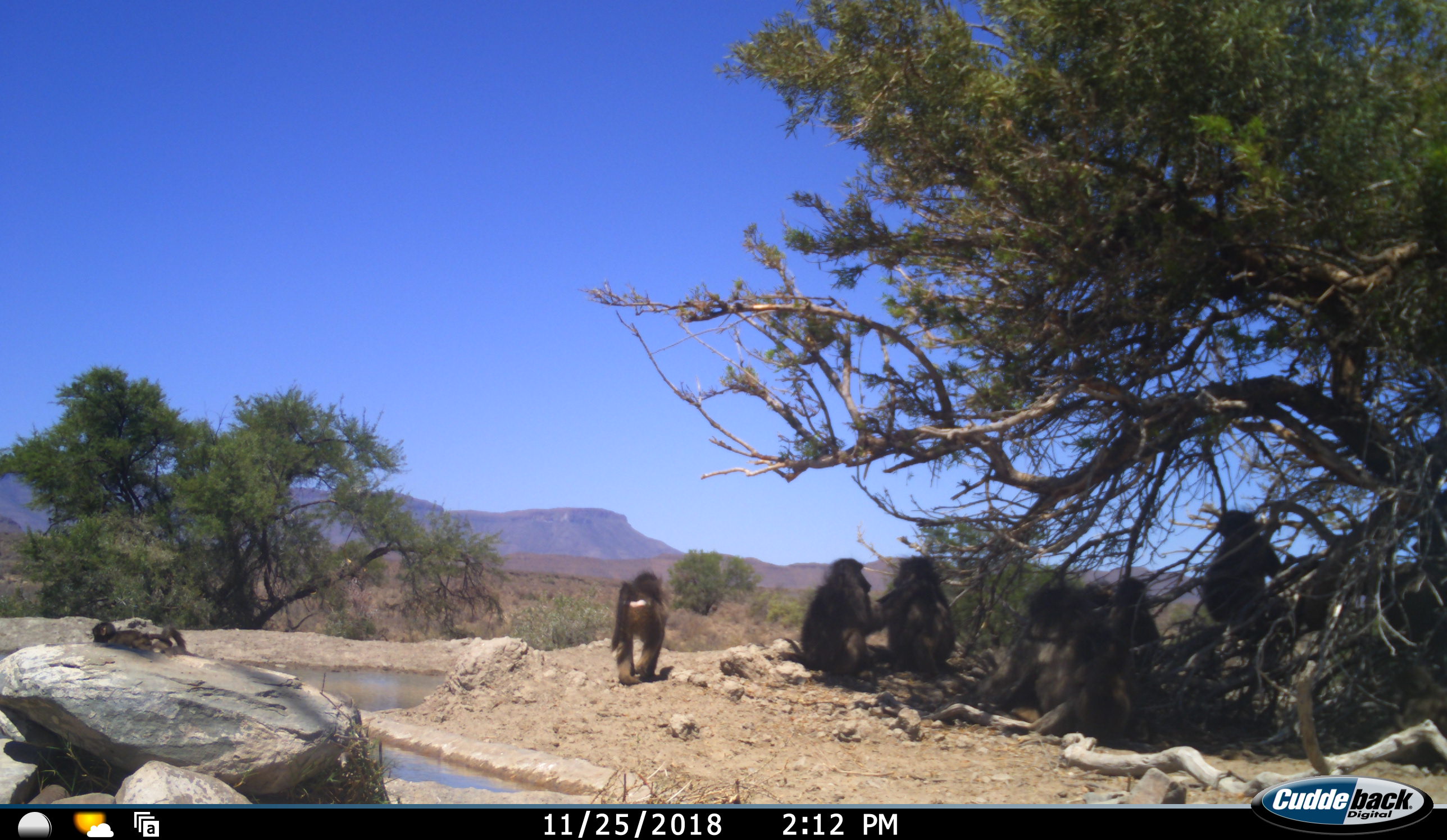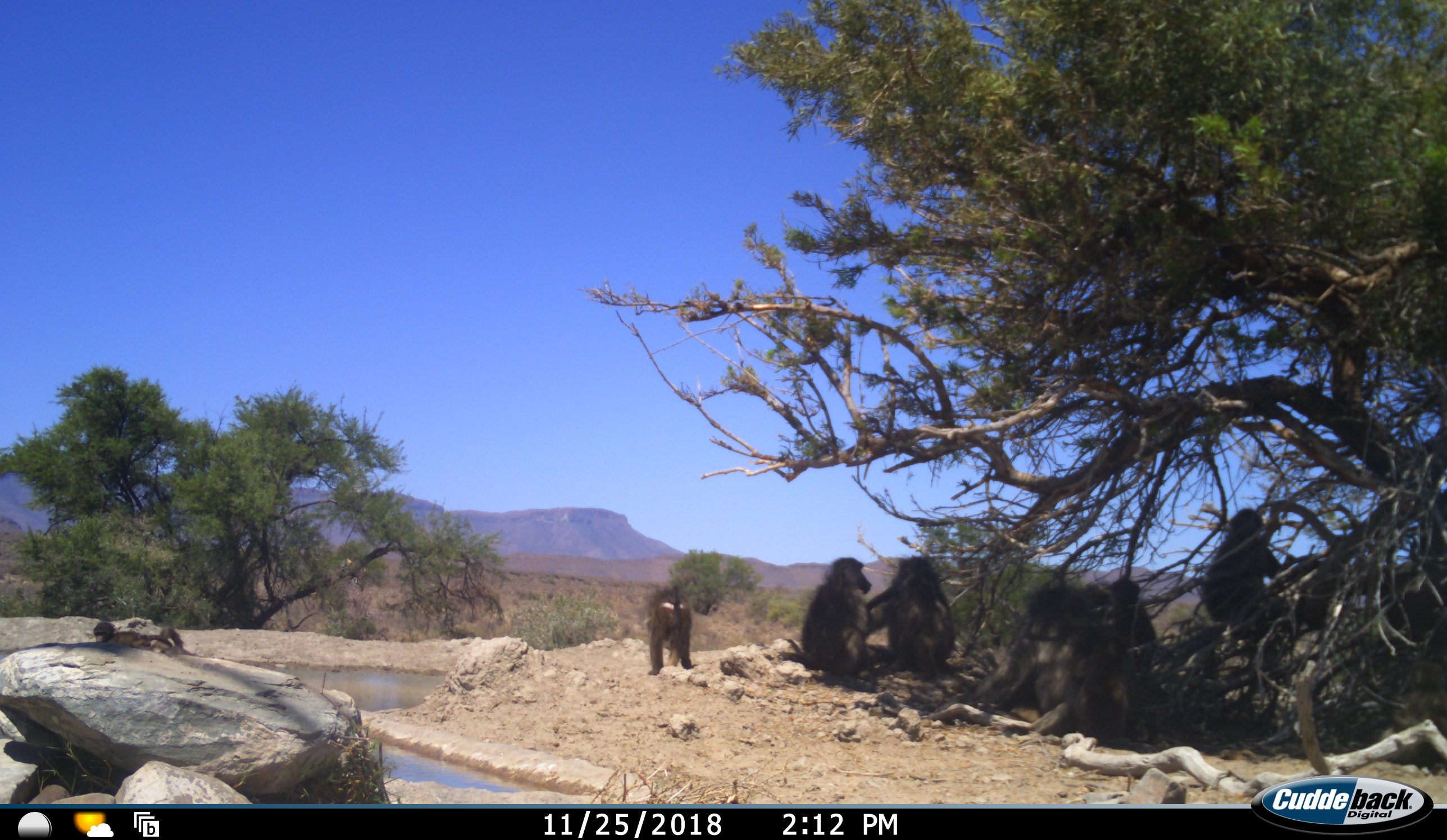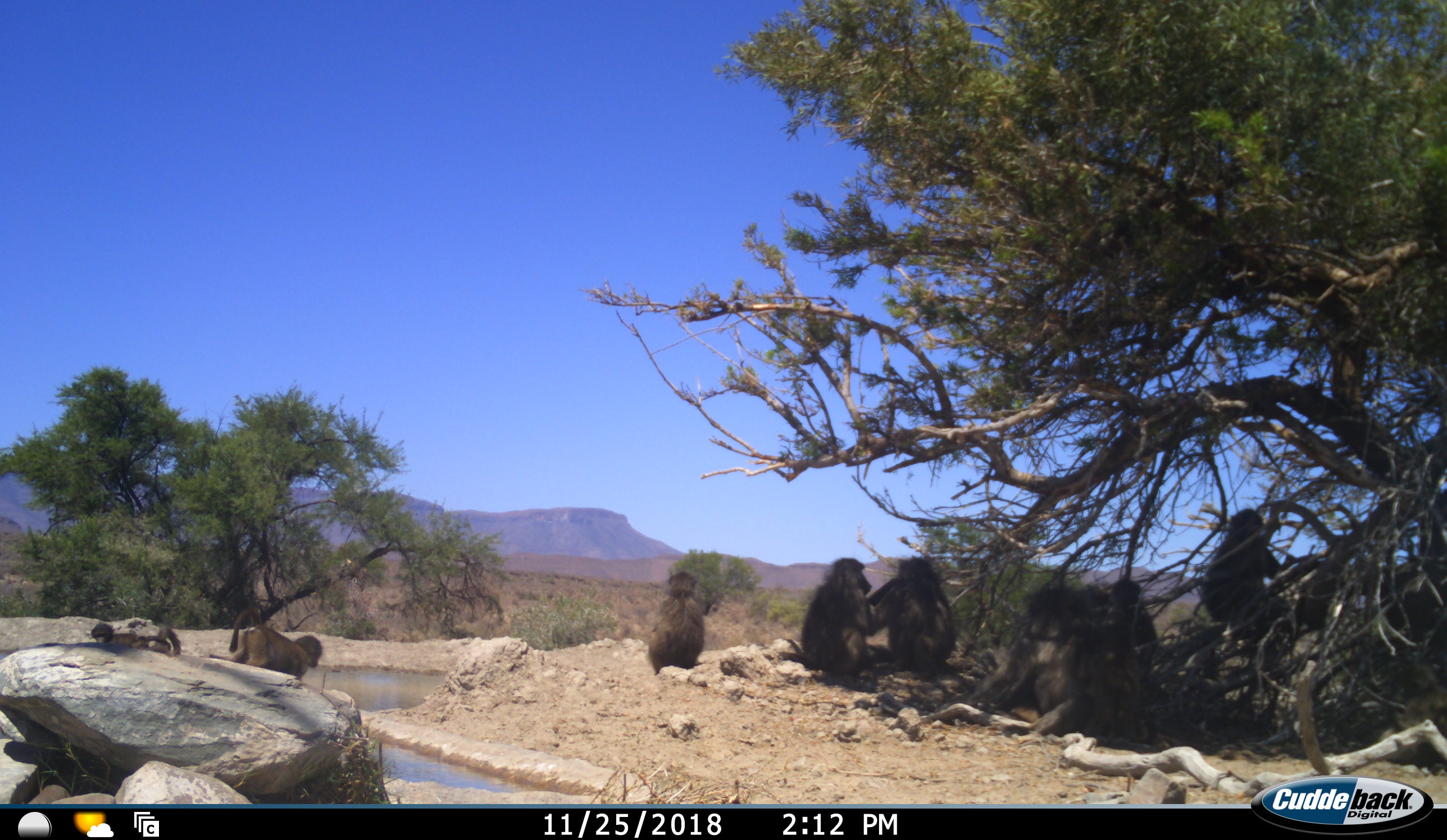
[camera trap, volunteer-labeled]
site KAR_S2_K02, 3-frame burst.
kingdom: Animalia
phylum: Chordata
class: Mammalia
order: Primates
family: Cercopithecidae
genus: Papio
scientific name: Papio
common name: baboon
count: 8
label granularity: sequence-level